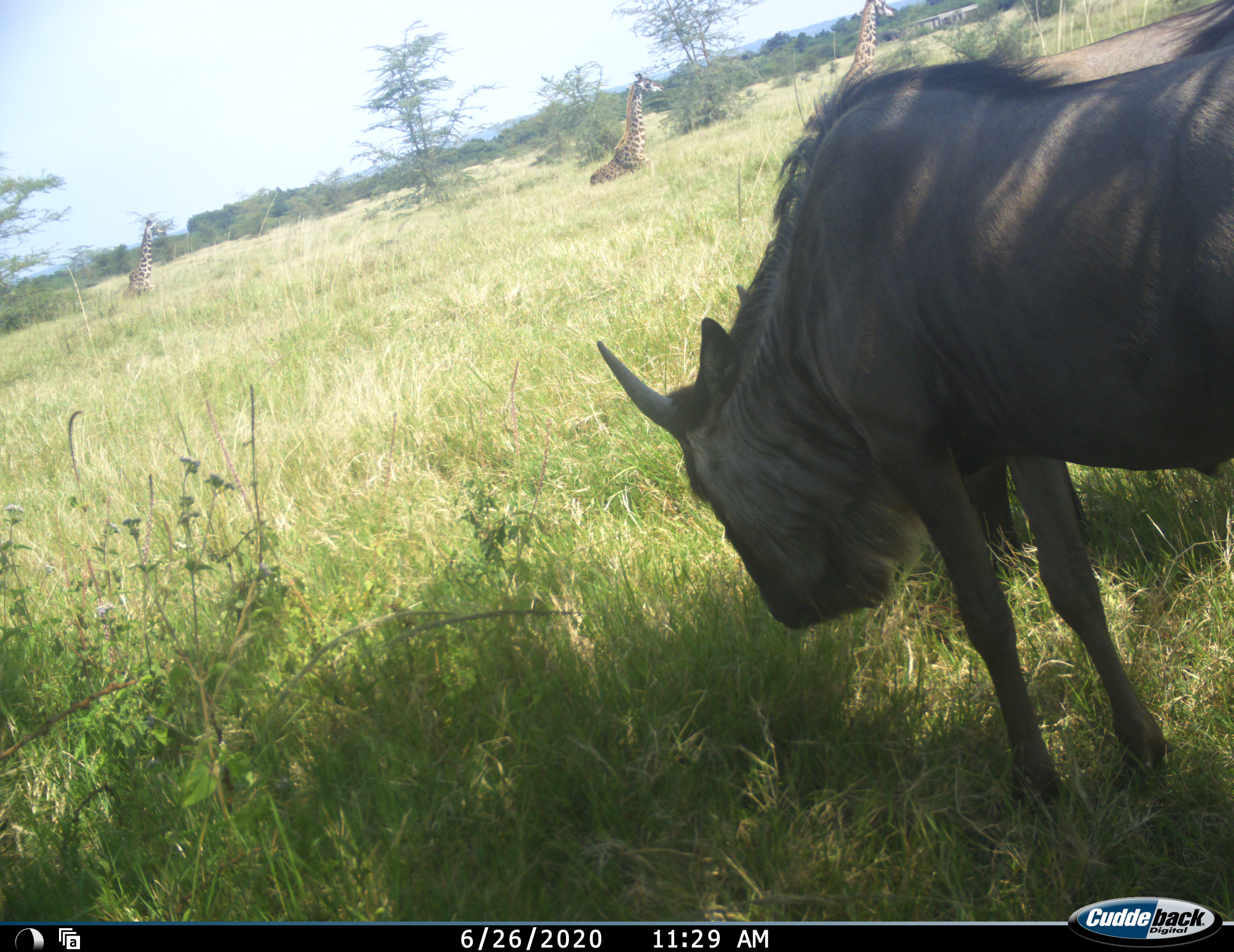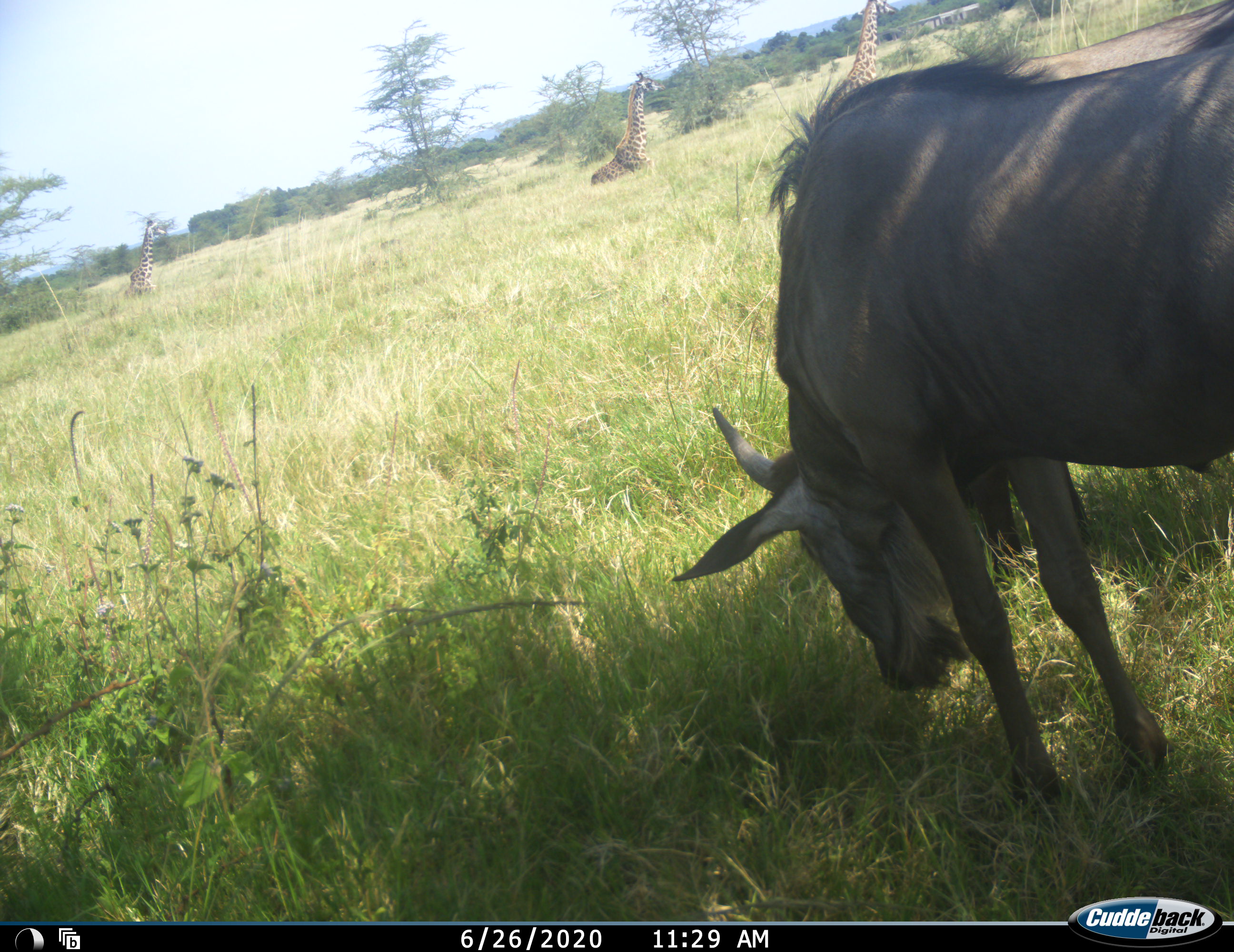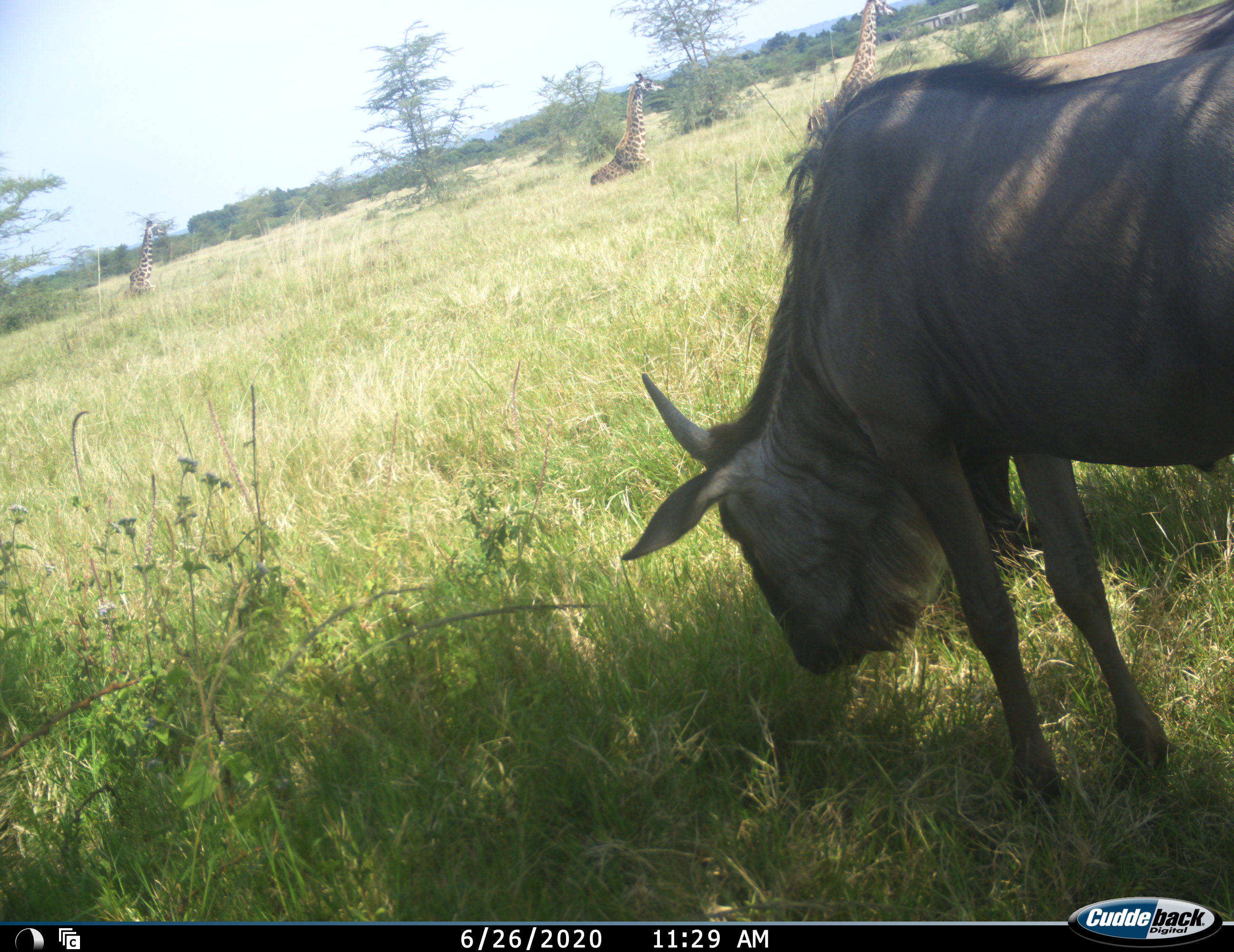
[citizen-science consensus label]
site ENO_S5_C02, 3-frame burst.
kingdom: Animalia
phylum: Chordata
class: Mammalia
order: Artiodactyla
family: Giraffidae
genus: Giraffa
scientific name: Giraffa camelopardalis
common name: giraffe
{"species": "giraffe (Giraffa camelopardalis)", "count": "3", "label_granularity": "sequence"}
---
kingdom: Animalia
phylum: Chordata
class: Mammalia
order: Artiodactyla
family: Bovidae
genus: Connochaetes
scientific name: Connochaetes taurinus taurinus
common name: blue wildebeest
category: wildebeestblue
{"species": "wildebeestblue (blue wildebeest) (Connochaetes taurinus taurinus)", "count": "2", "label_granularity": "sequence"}